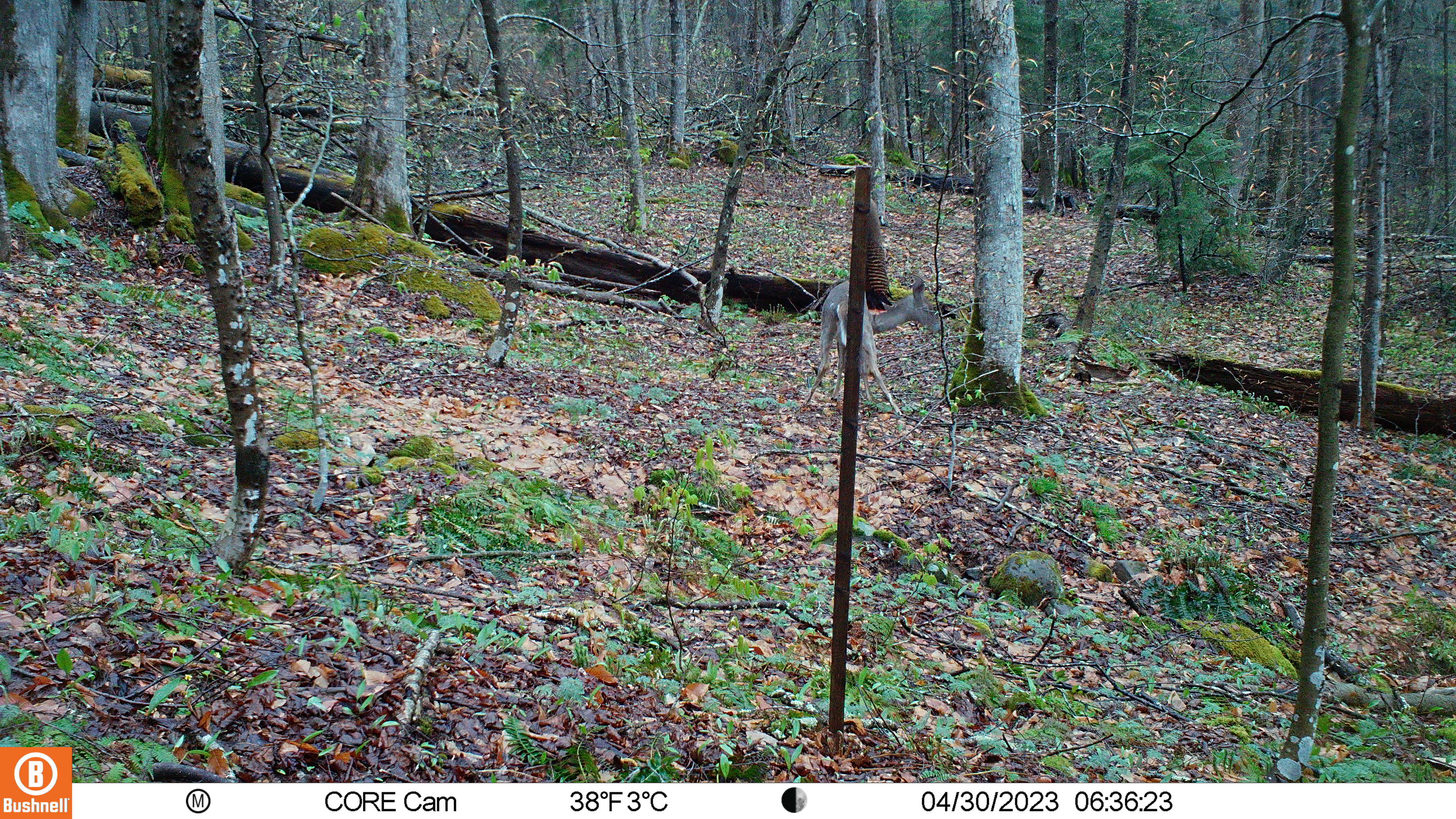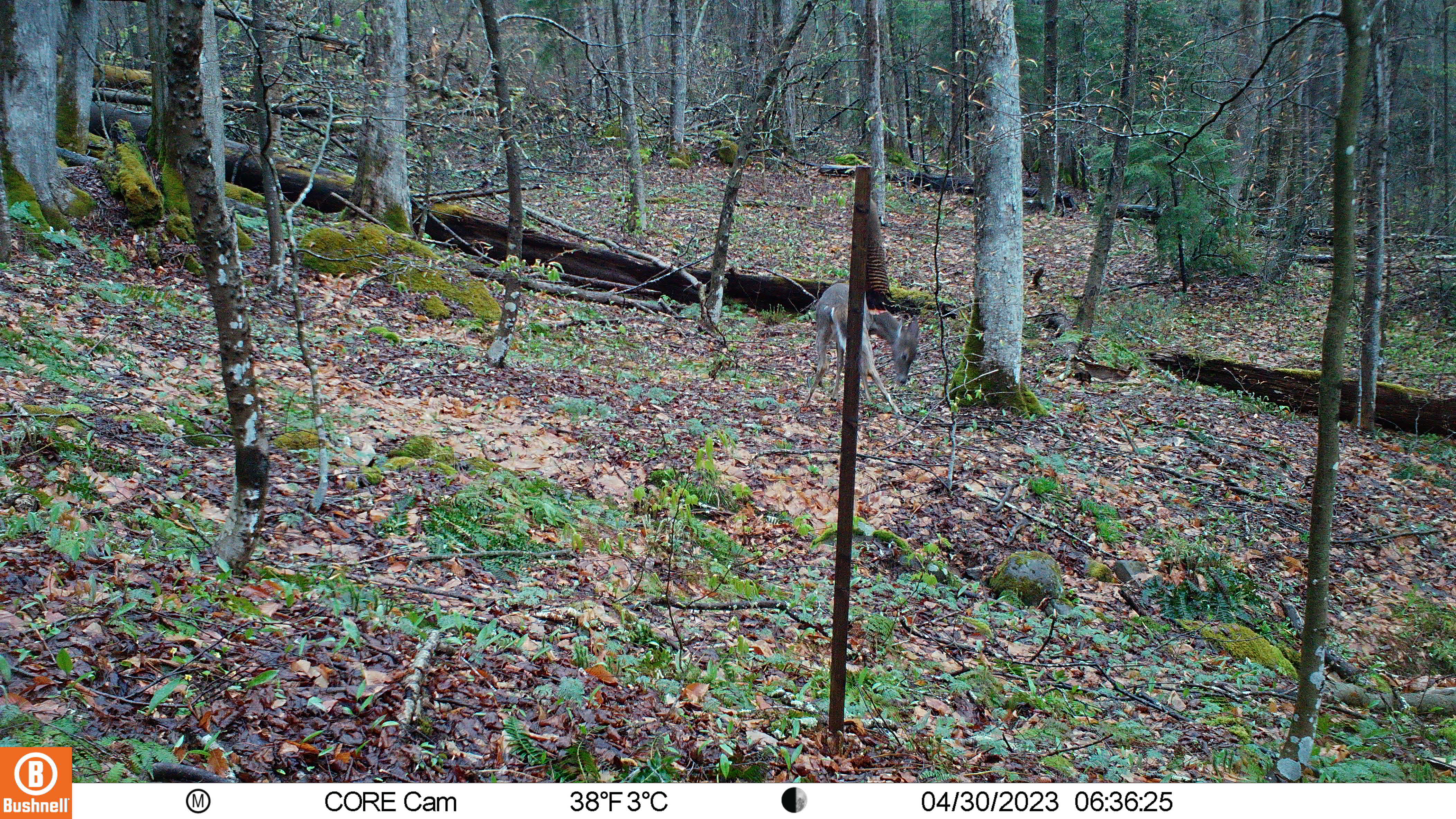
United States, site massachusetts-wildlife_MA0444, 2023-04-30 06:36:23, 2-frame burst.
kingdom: Animalia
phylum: Chordata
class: Mammalia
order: Artiodactyla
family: Cervidae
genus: Odocoileus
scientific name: Odocoileus virginianus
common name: white-tailed deer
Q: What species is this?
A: White-tailed deer (Odocoileus virginianus).